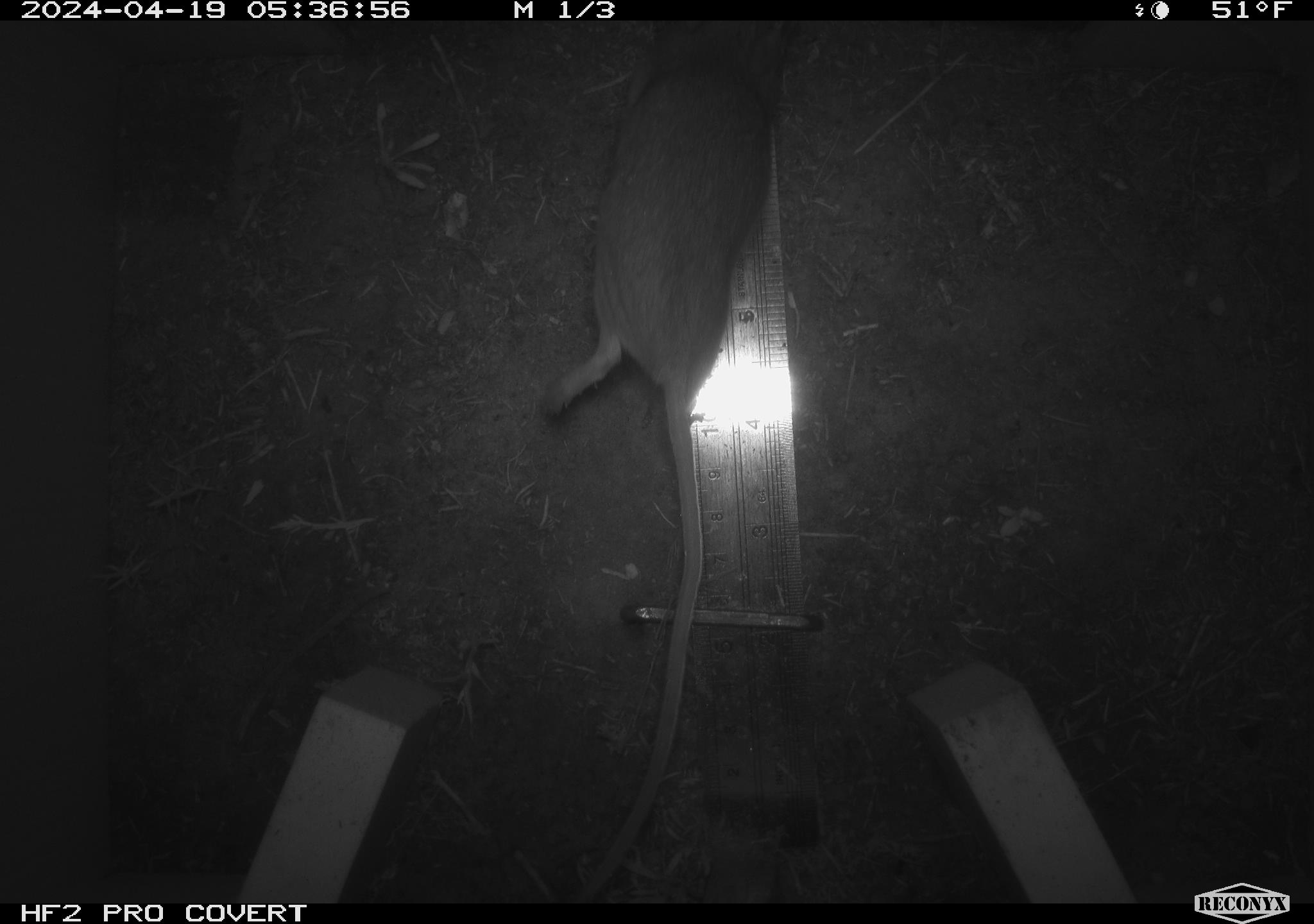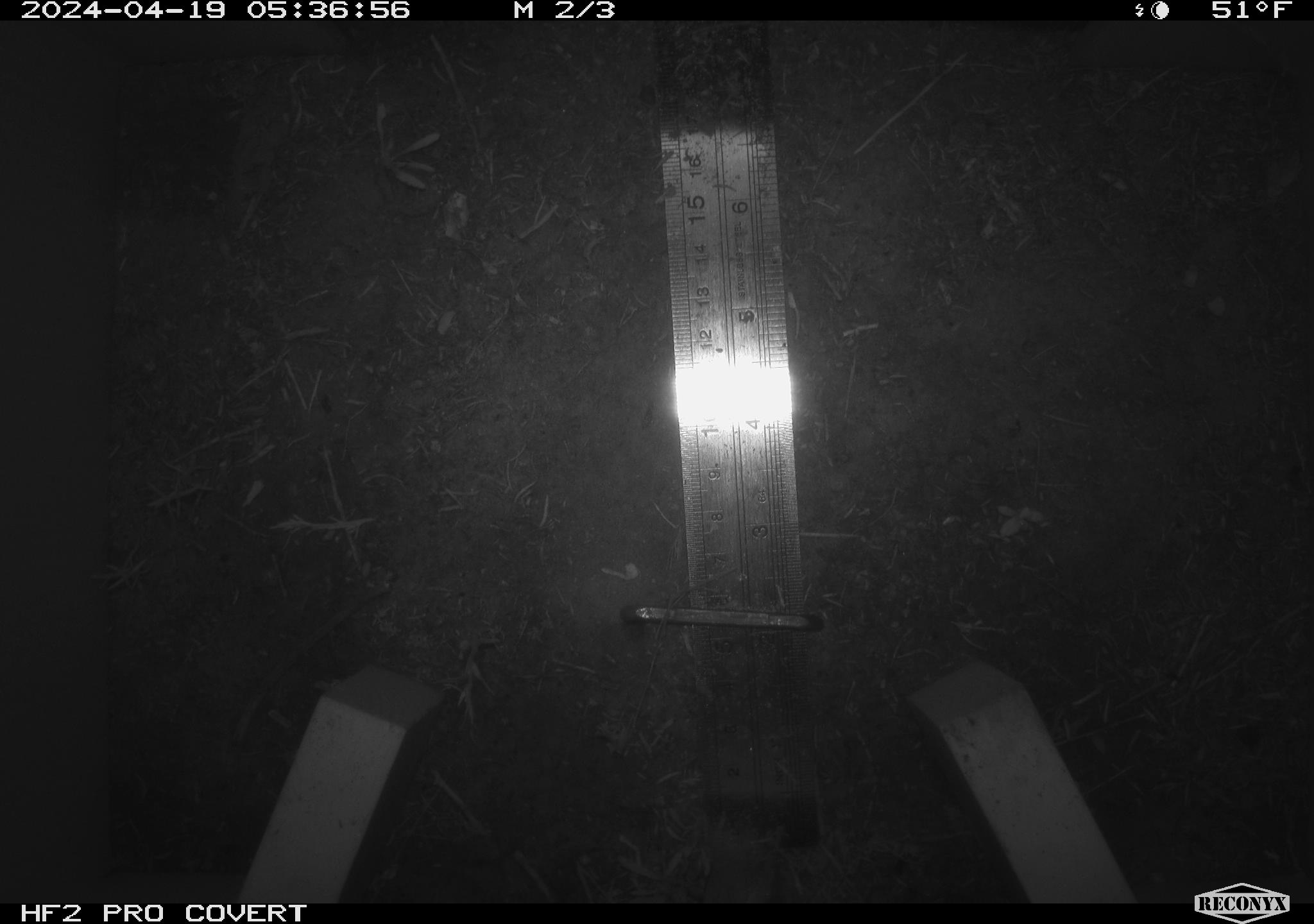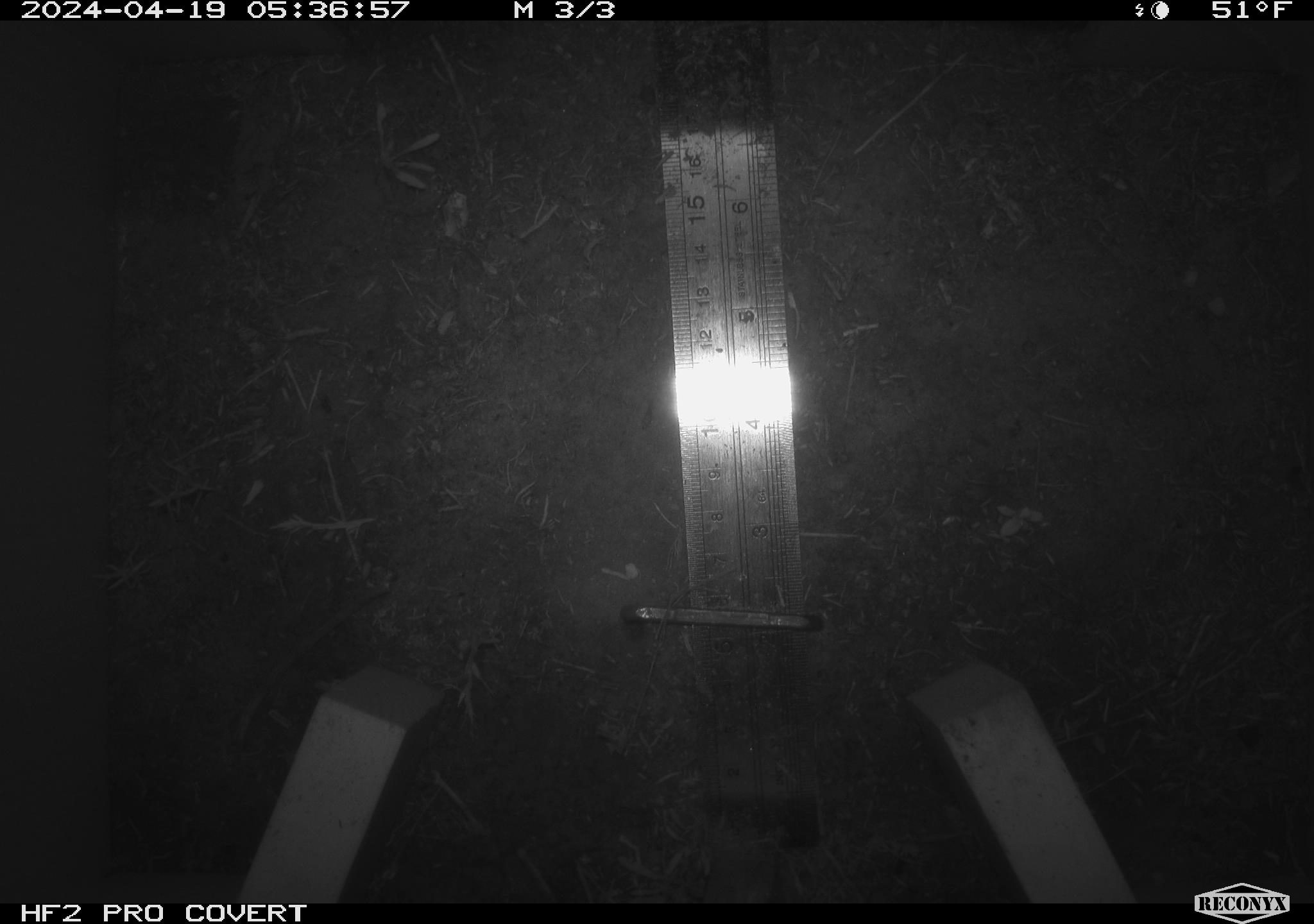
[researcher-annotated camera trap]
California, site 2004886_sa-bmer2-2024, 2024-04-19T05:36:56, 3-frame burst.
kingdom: Animalia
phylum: Chordata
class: Mammalia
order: Rodentia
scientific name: Rodentia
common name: woodrat or rat or mouse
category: woodrat or rat or mouse species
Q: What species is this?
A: Woodrat or rat or mouse species (woodrat or rat or mouse) (Rodentia).